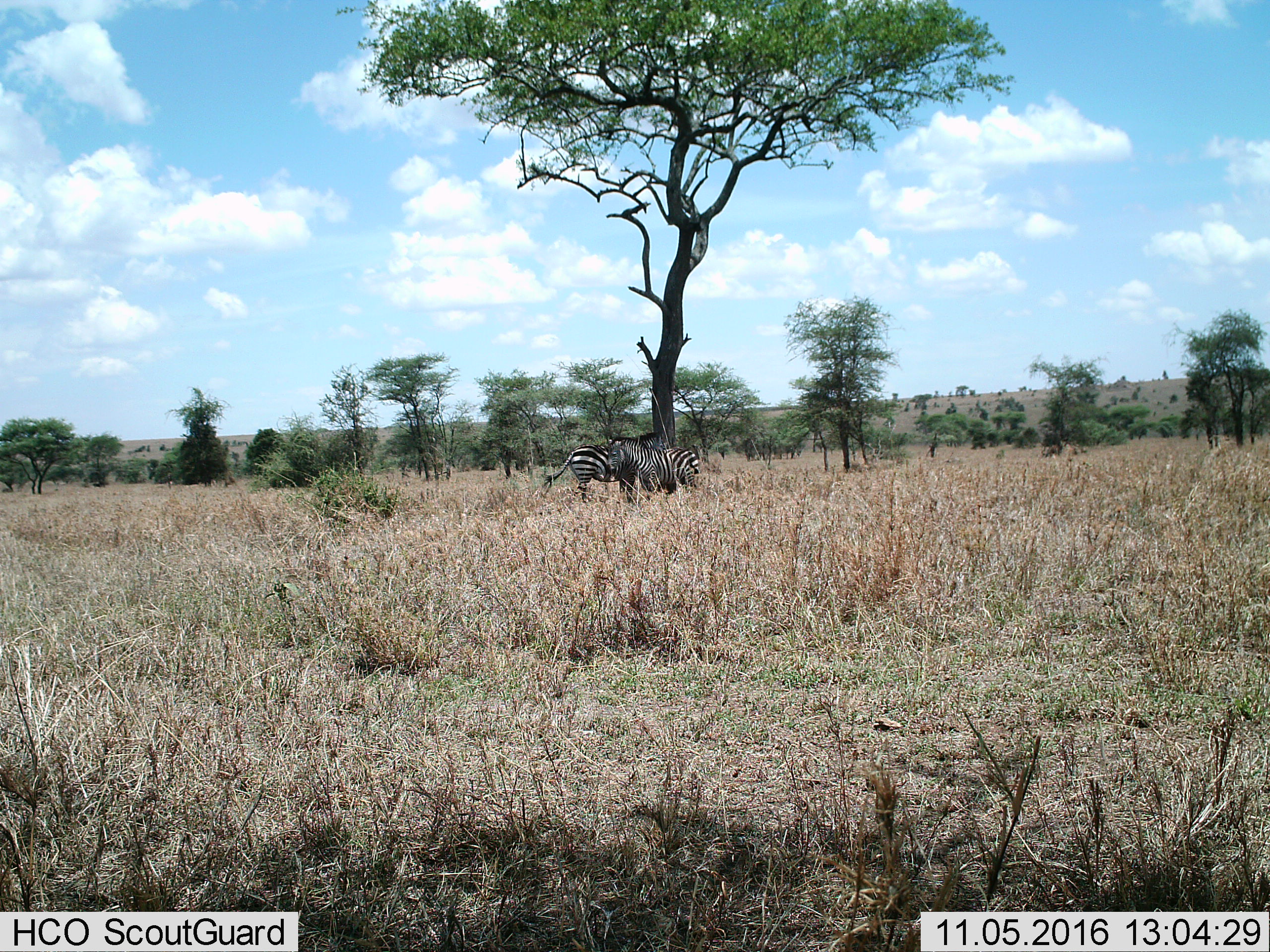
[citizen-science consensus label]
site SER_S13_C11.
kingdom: Animalia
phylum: Chordata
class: Mammalia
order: Perissodactyla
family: Equidae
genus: Equus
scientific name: Equus quagga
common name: plains zebra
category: zebraplains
Zebraplains (plains zebra) (Equus quagga), count 2. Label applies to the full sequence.